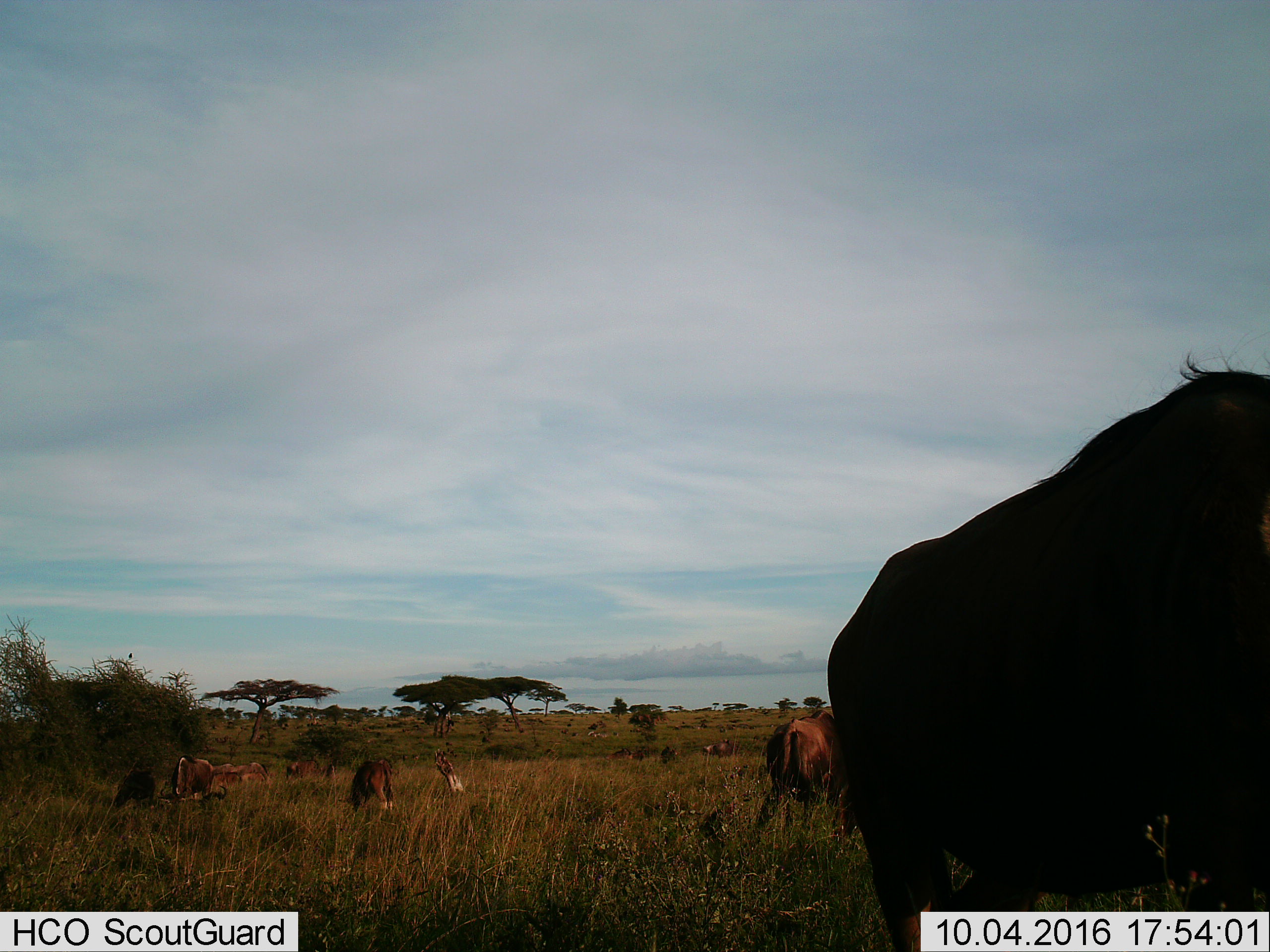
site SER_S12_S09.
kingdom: Animalia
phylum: Chordata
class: Mammalia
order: Artiodactyla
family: Bovidae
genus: Connochaetes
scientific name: Connochaetes taurinus taurinus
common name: blue wildebeest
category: wildebeestblue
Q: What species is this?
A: Wildebeestblue (blue wildebeest) (Connochaetes taurinus taurinus).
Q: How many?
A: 10.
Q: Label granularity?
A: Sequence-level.